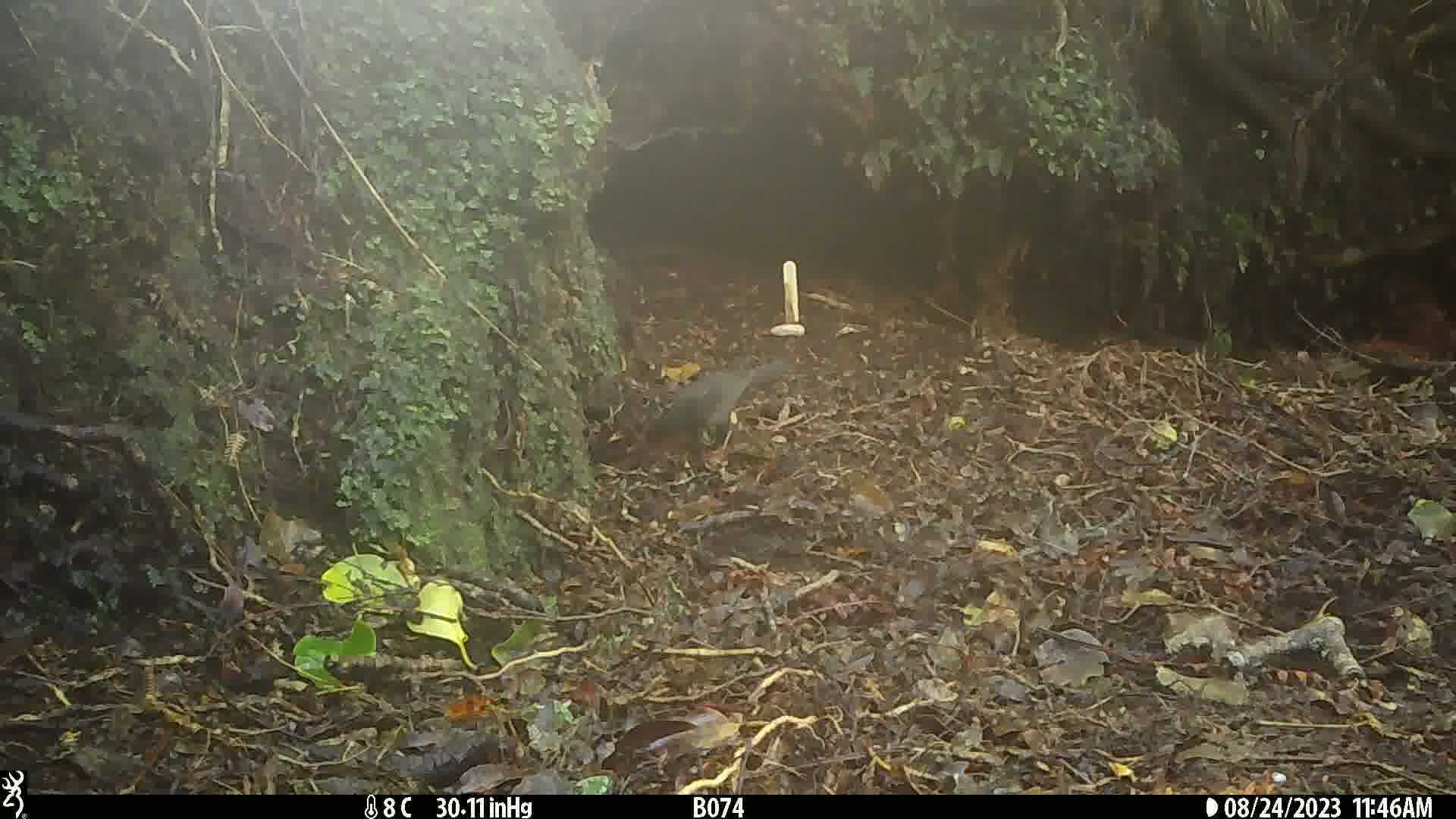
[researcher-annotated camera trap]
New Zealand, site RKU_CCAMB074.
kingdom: Animalia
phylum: Chordata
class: Aves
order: Passeriformes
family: Turdidae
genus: Turdus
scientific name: Turdus merula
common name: eurasian blackbird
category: blackbird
Blackbird (eurasian blackbird) (Turdus merula).